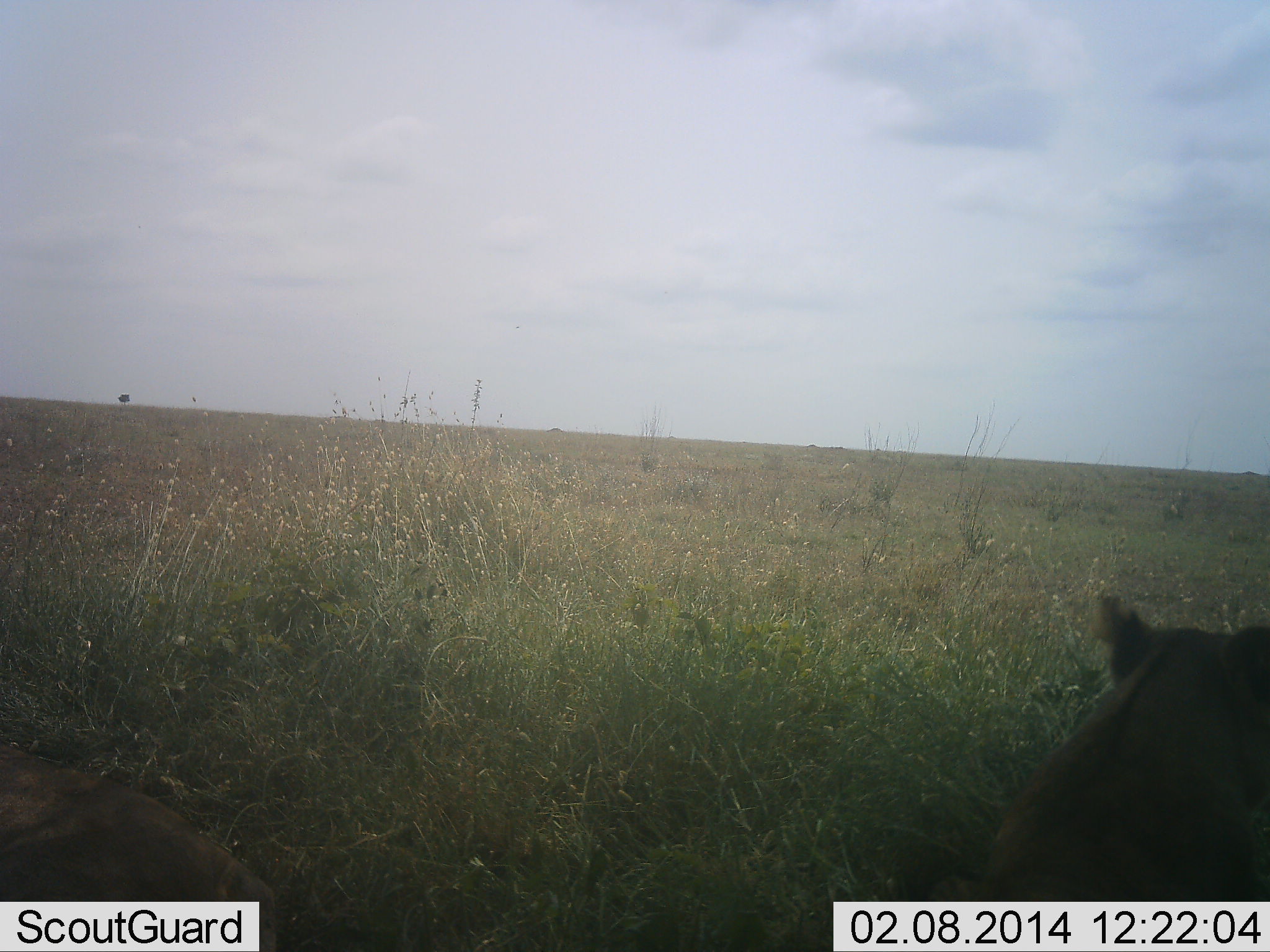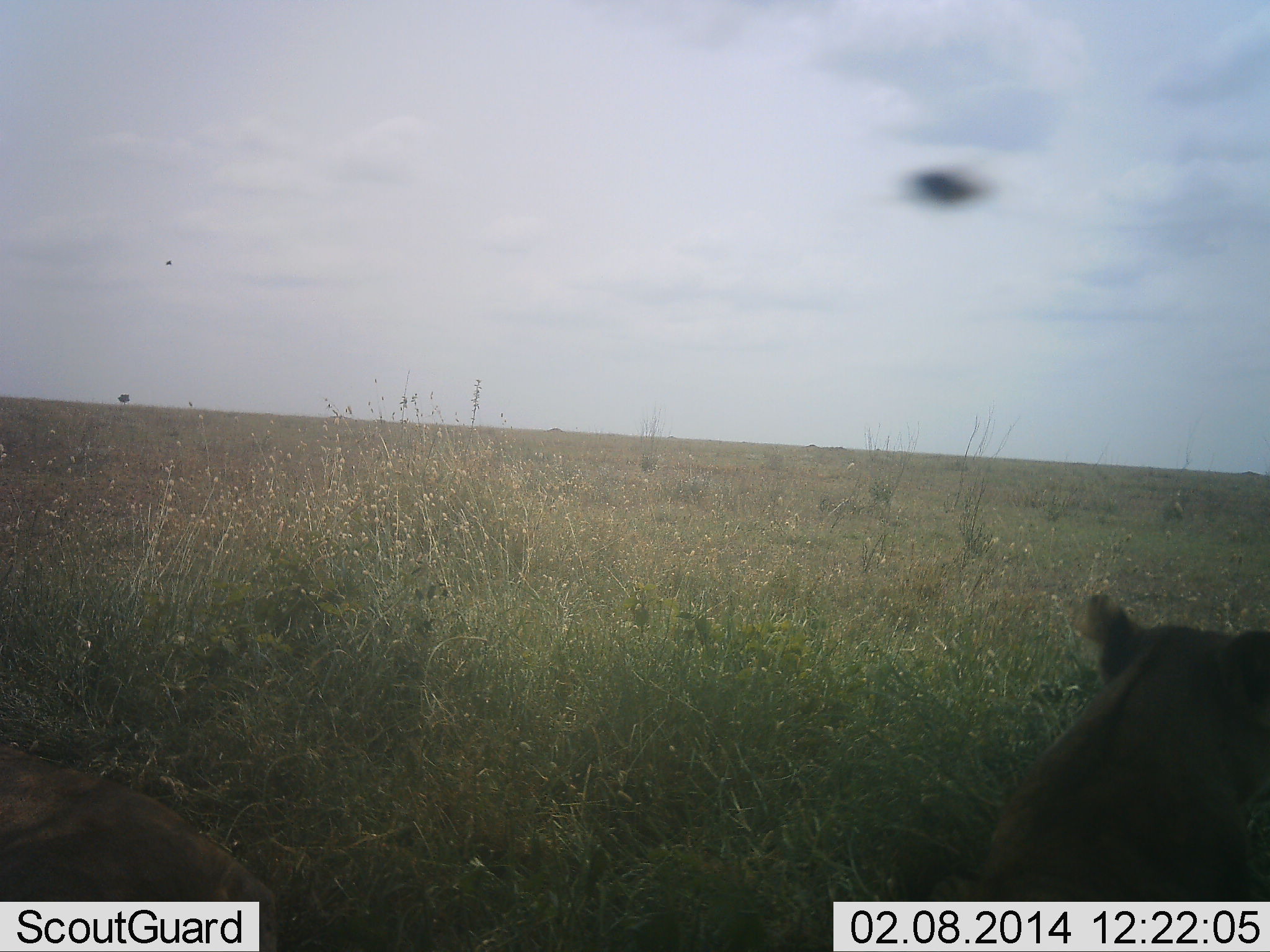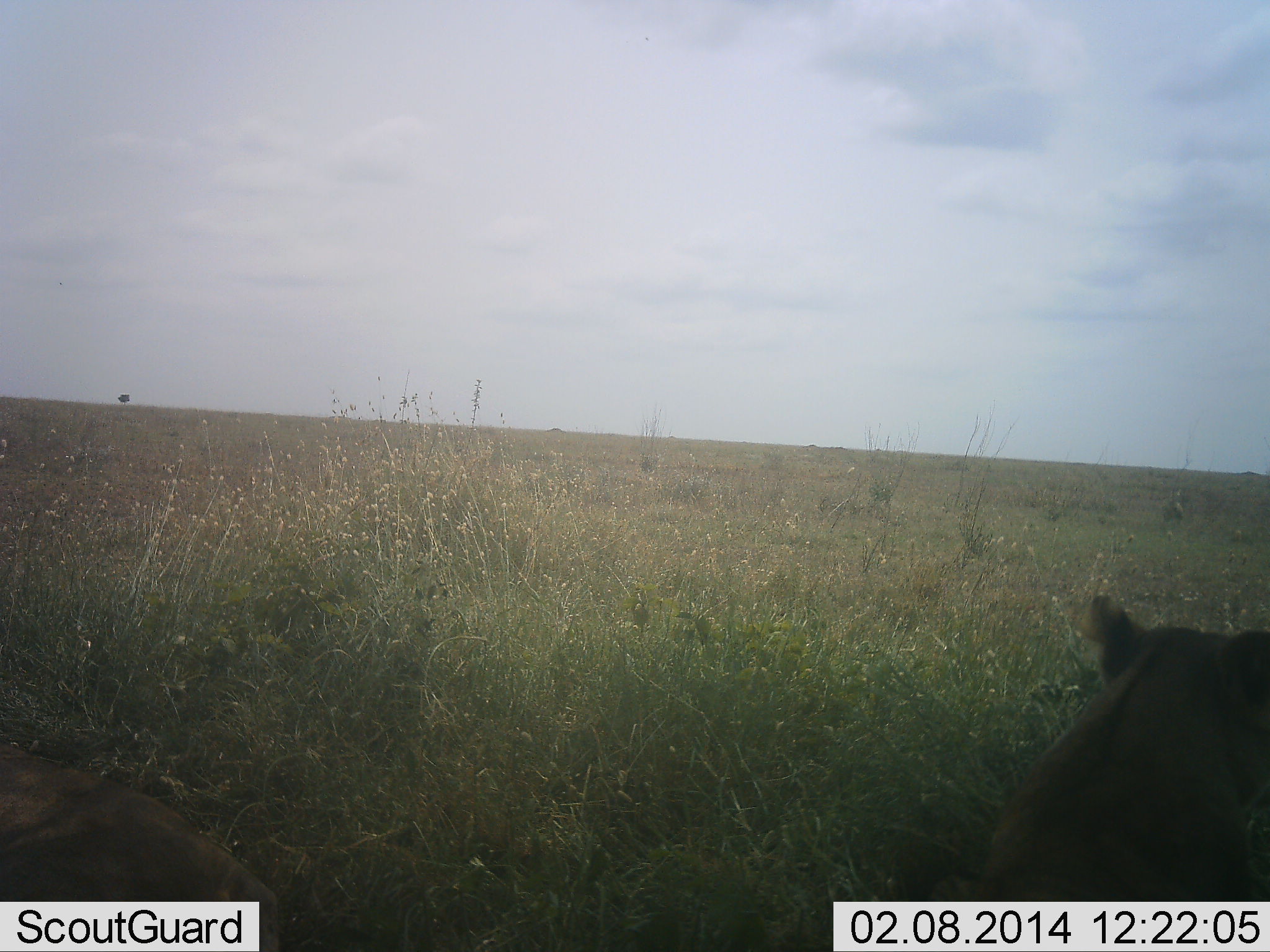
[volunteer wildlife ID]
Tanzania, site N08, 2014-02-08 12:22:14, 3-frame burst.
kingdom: Animalia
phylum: Chordata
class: Mammalia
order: Carnivora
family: Felidae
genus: Panthera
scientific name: Panthera leo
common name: lion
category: lionfemale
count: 2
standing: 6%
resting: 100%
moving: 0%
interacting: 0%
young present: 0%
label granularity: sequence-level